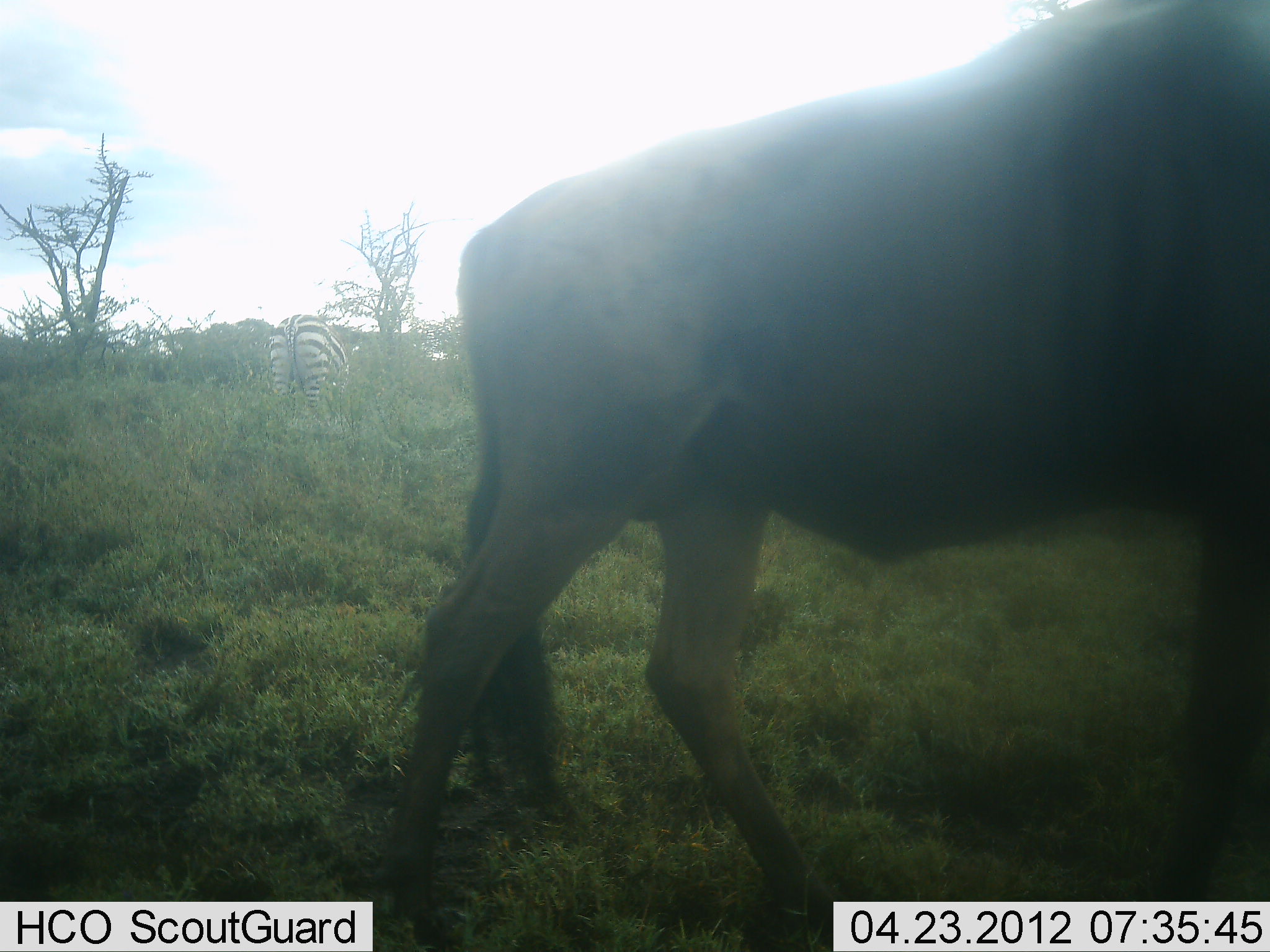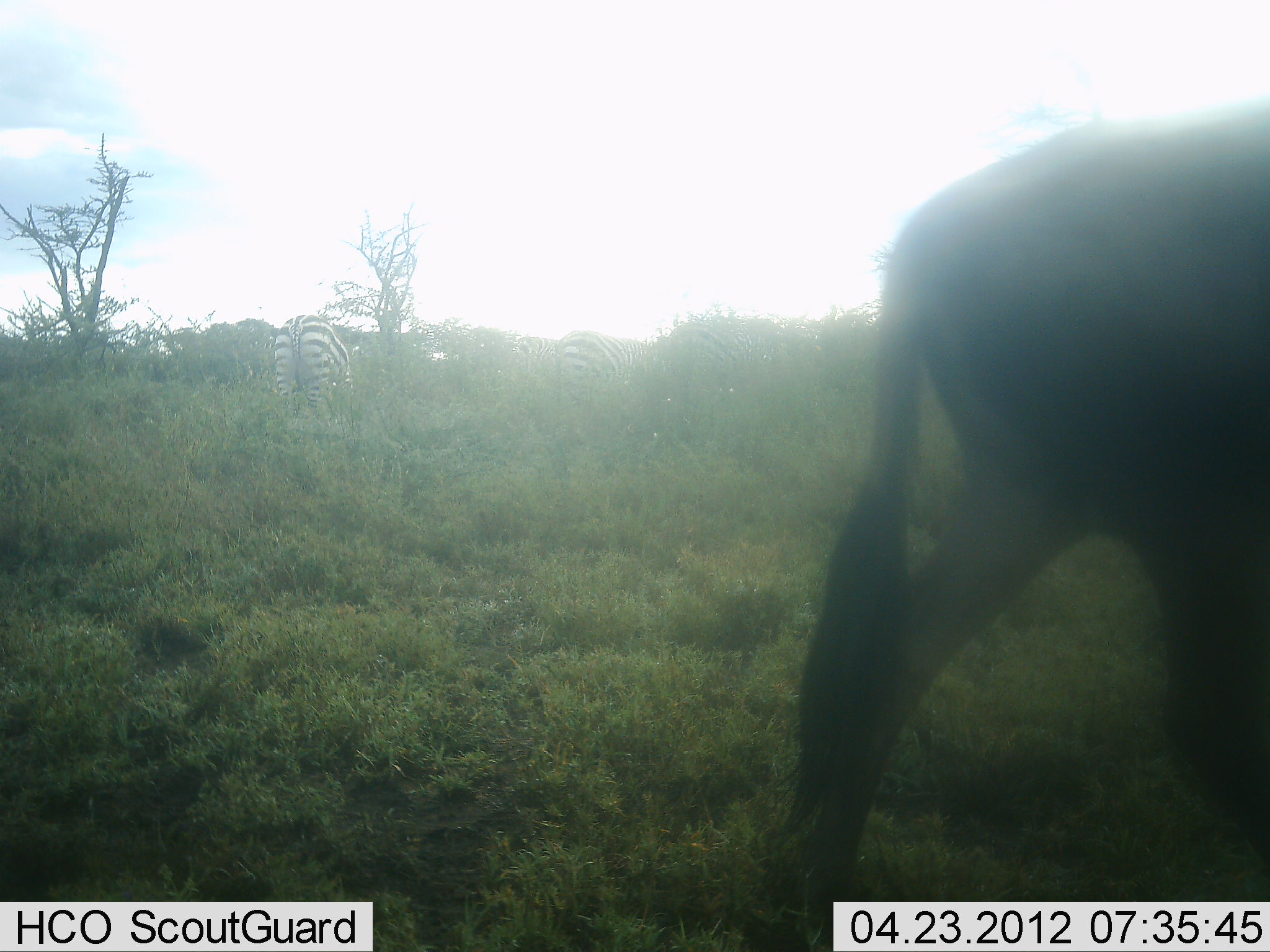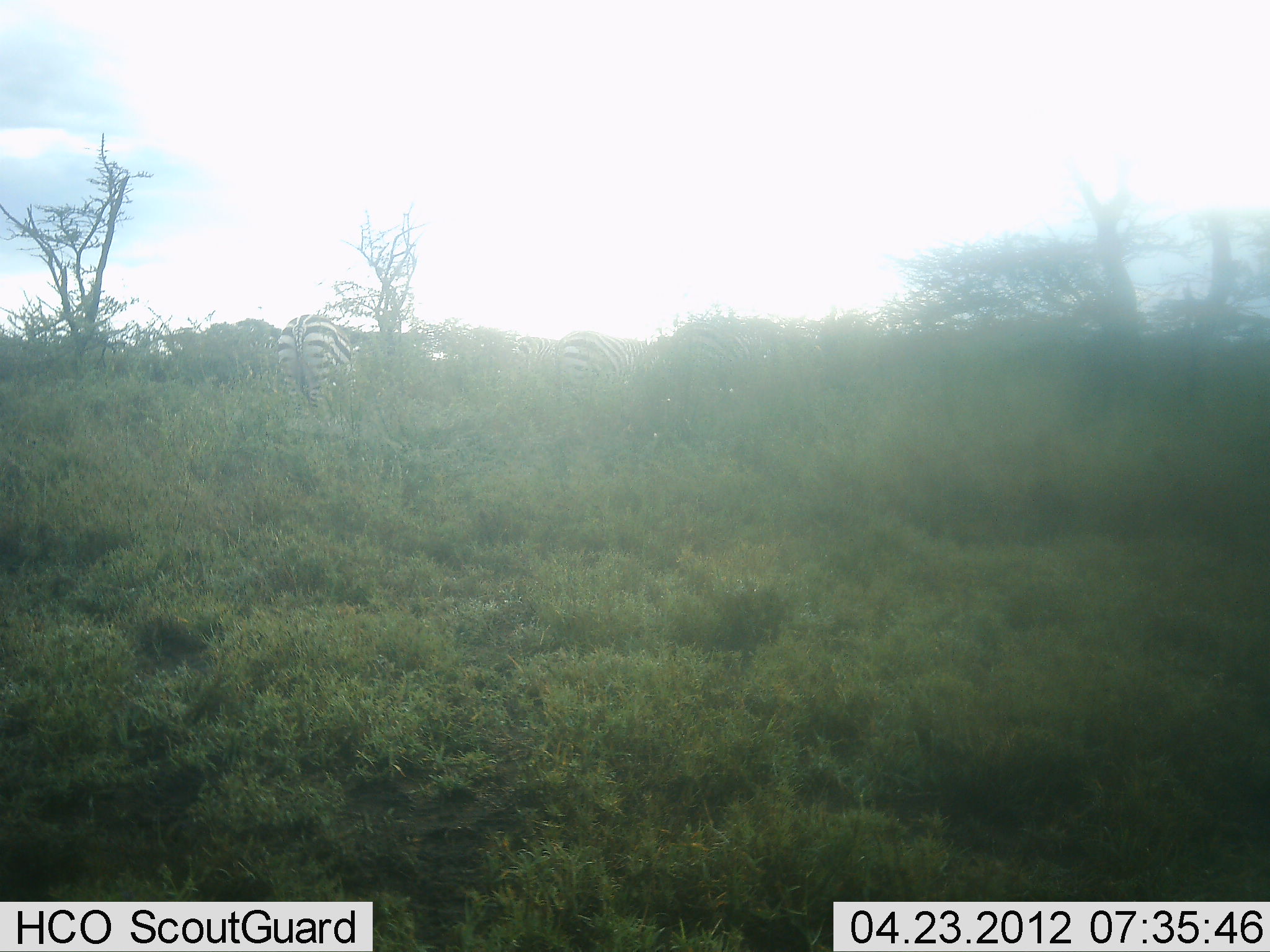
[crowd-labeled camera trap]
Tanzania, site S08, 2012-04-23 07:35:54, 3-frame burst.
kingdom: Animalia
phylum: Chordata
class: Mammalia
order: Artiodactyla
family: Bovidae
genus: Connochaetes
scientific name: Connochaetes taurinus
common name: blue wildebeest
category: wildebeest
Wildebeest (blue wildebeest) (Connochaetes taurinus), count 1. Behavior (volunteer vote fractions): standing 7%, resting 0%, moving 93%, interacting 0%. Young present (vote fraction): 0%. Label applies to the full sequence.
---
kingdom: Animalia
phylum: Chordata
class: Mammalia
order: Perissodactyla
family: Equidae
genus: Equus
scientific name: Equus quagga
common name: plains zebra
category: zebra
Zebra (plains zebra) (Equus quagga), count 2. Behavior (volunteer vote fractions): standing 28%, resting 0%, moving 0%, interacting 0%. Young present (vote fraction): 0%. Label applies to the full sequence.